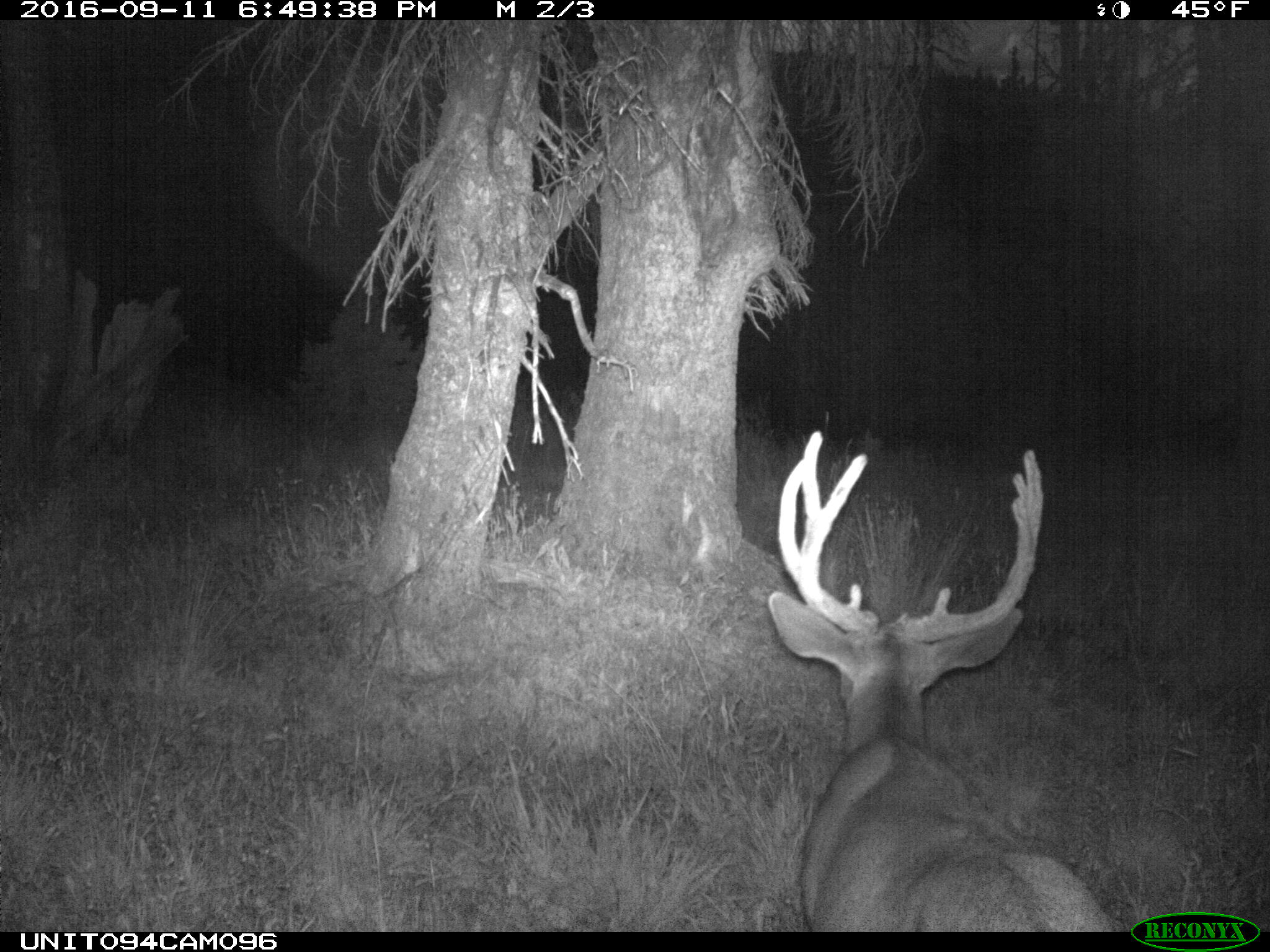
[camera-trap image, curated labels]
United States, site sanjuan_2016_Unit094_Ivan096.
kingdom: Animalia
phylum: Chordata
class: Mammalia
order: Artiodactyla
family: Cervidae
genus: Odocoileus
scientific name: Odocoileus hemionus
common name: mule deer